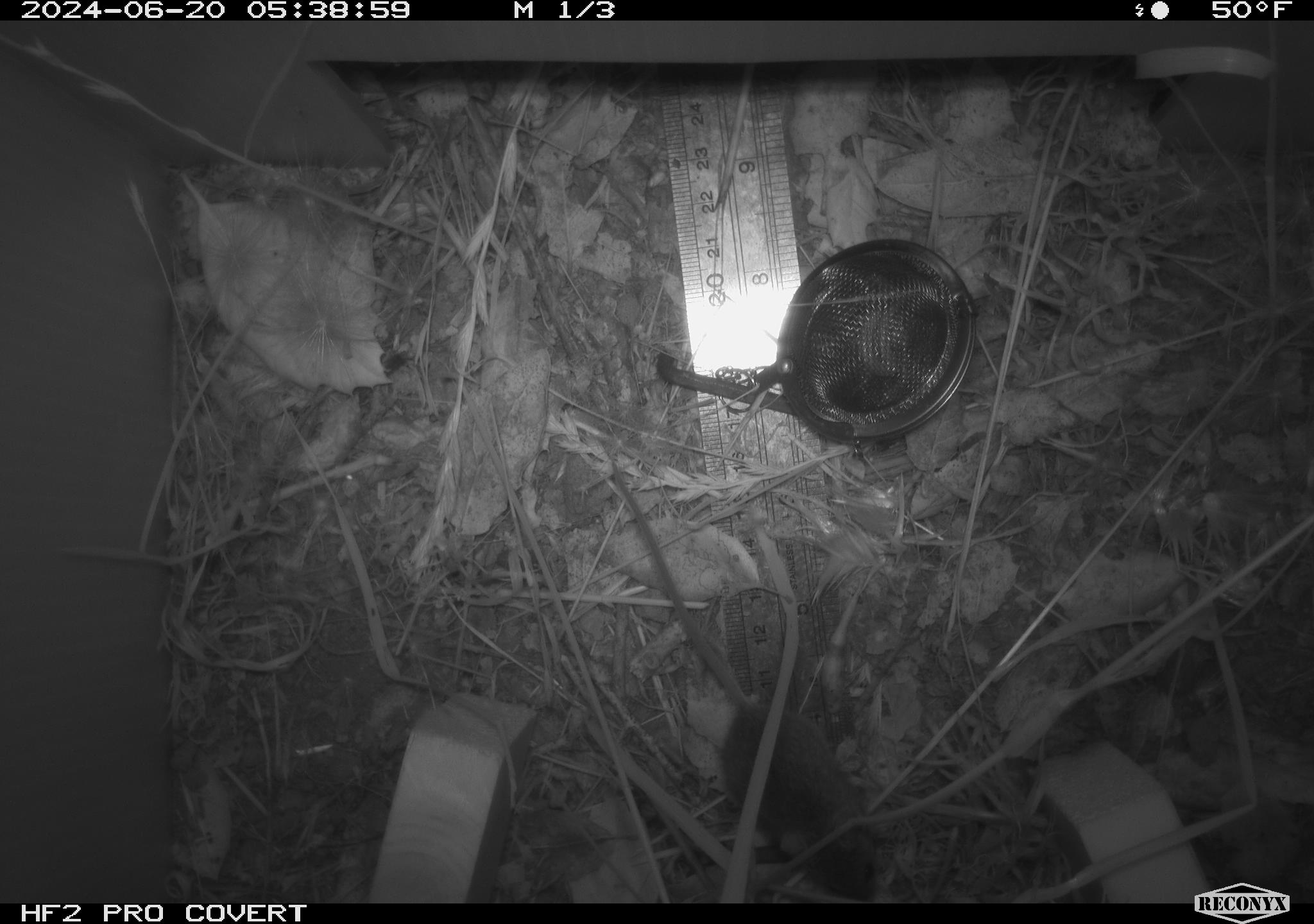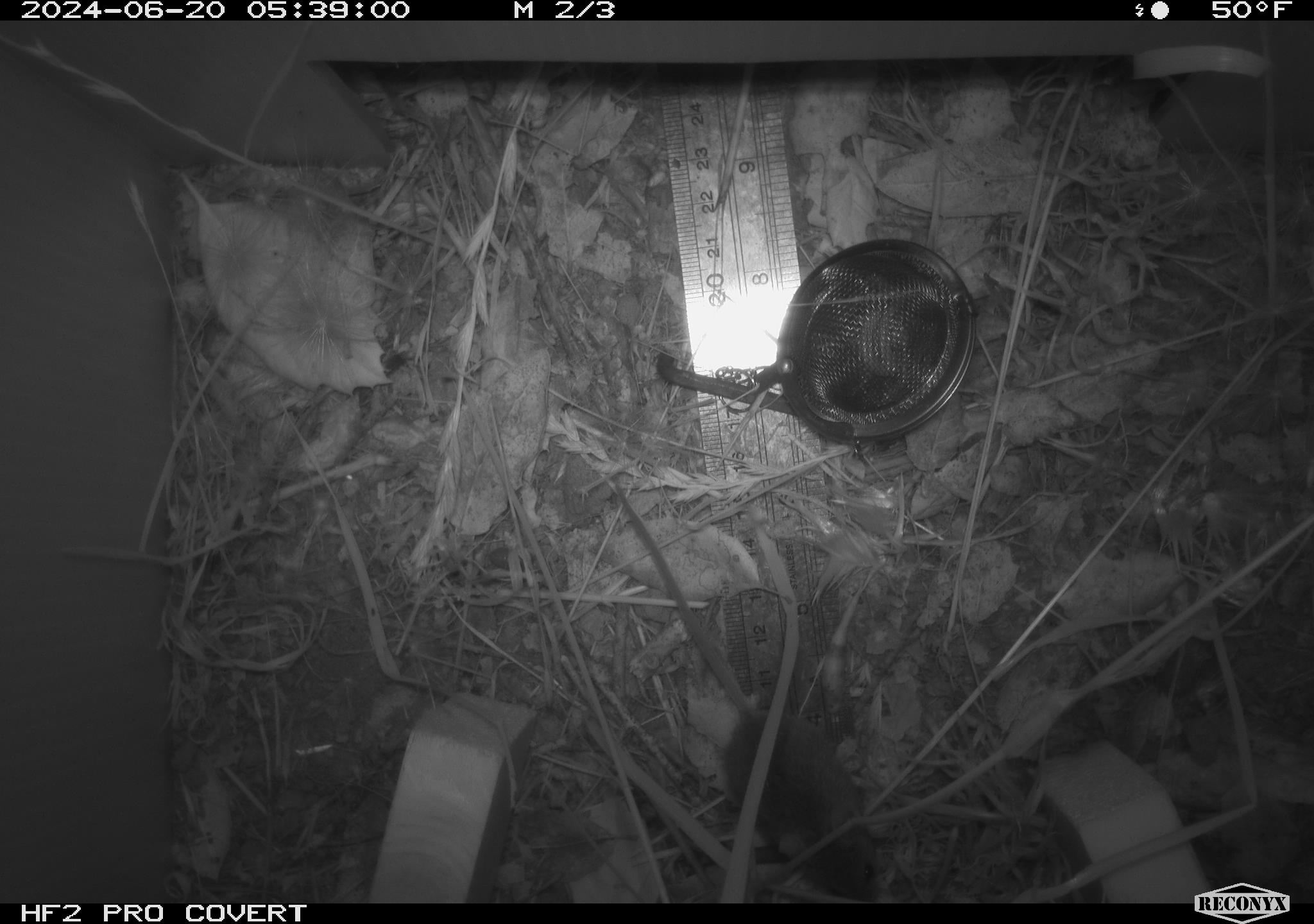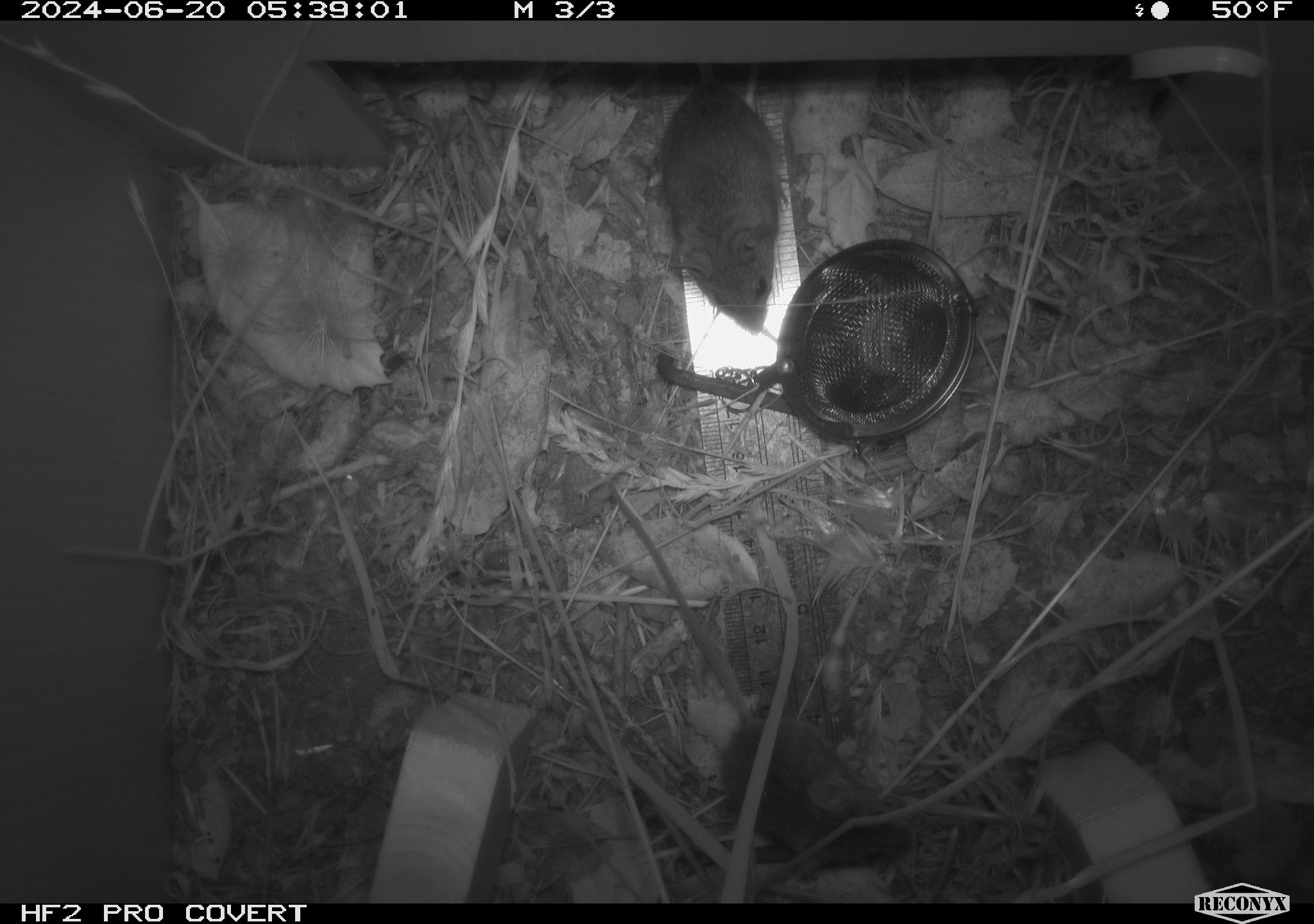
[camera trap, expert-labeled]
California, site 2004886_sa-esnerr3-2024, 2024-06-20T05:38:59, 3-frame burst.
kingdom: Animalia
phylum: Chordata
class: Mammalia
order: Rodentia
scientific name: Rodentia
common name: rodent